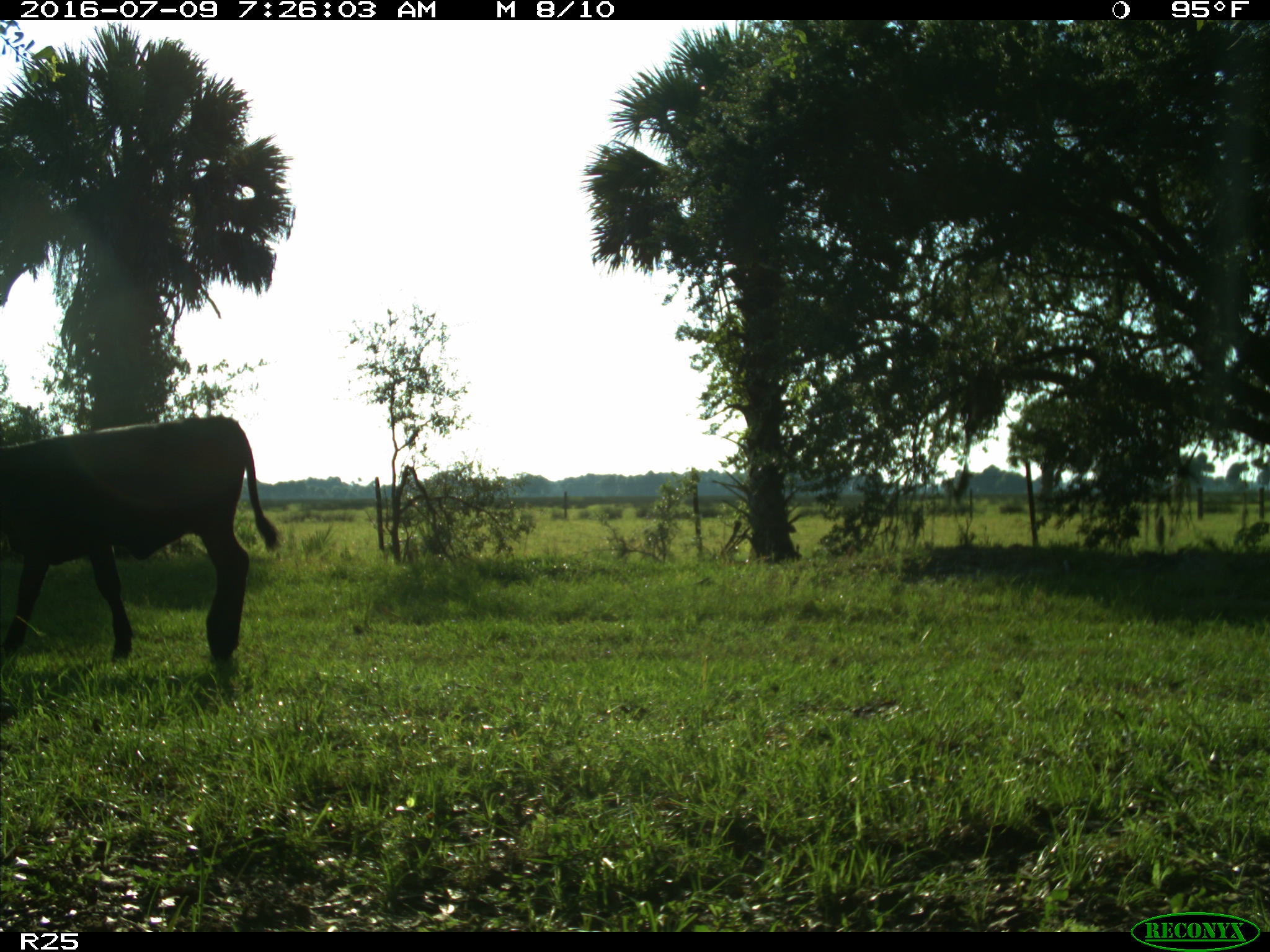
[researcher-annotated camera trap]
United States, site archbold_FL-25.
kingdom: Animalia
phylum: Chordata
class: Mammalia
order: Artiodactyla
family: Bovidae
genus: Bos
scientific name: Bos taurus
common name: domestic cow